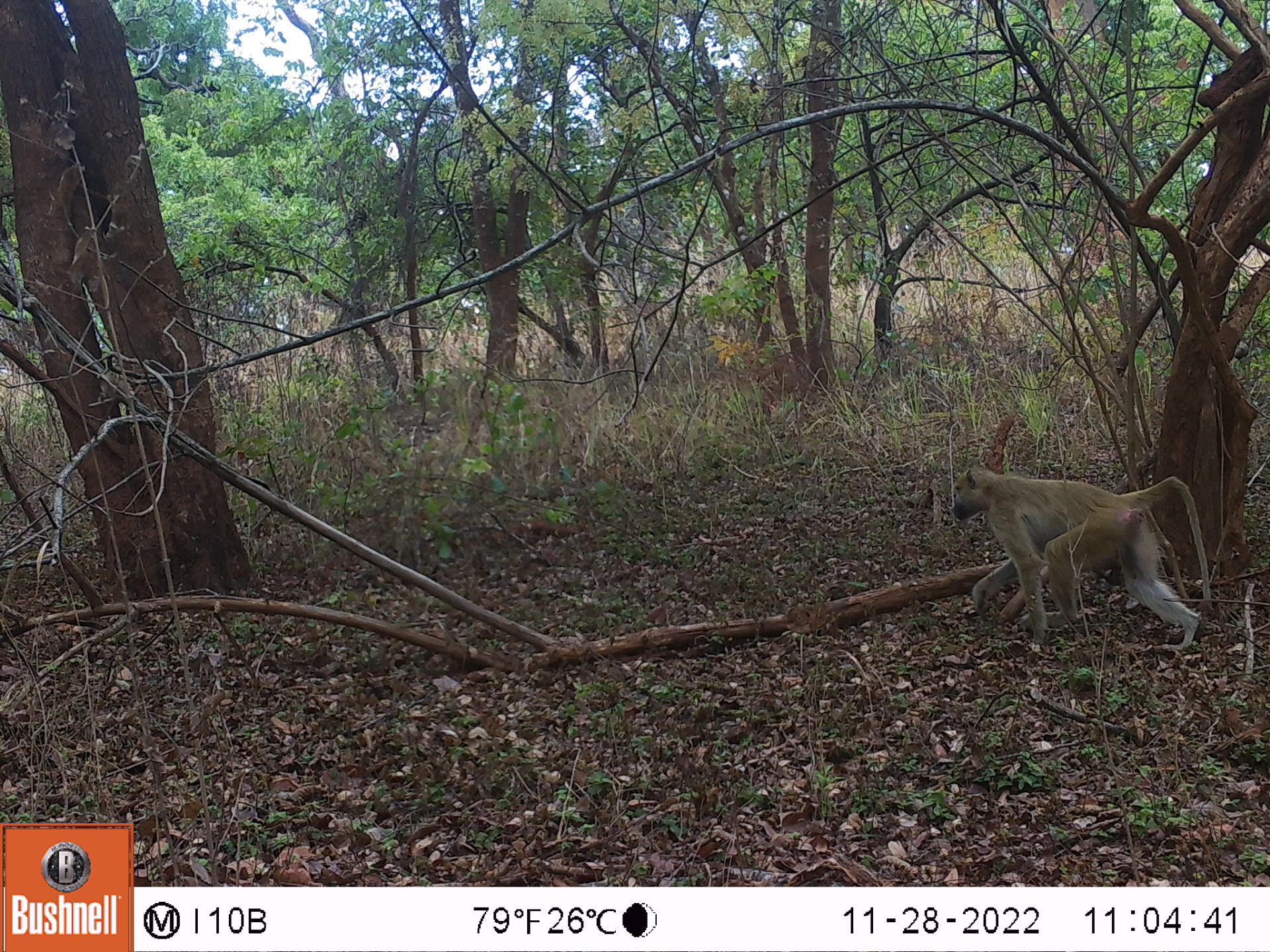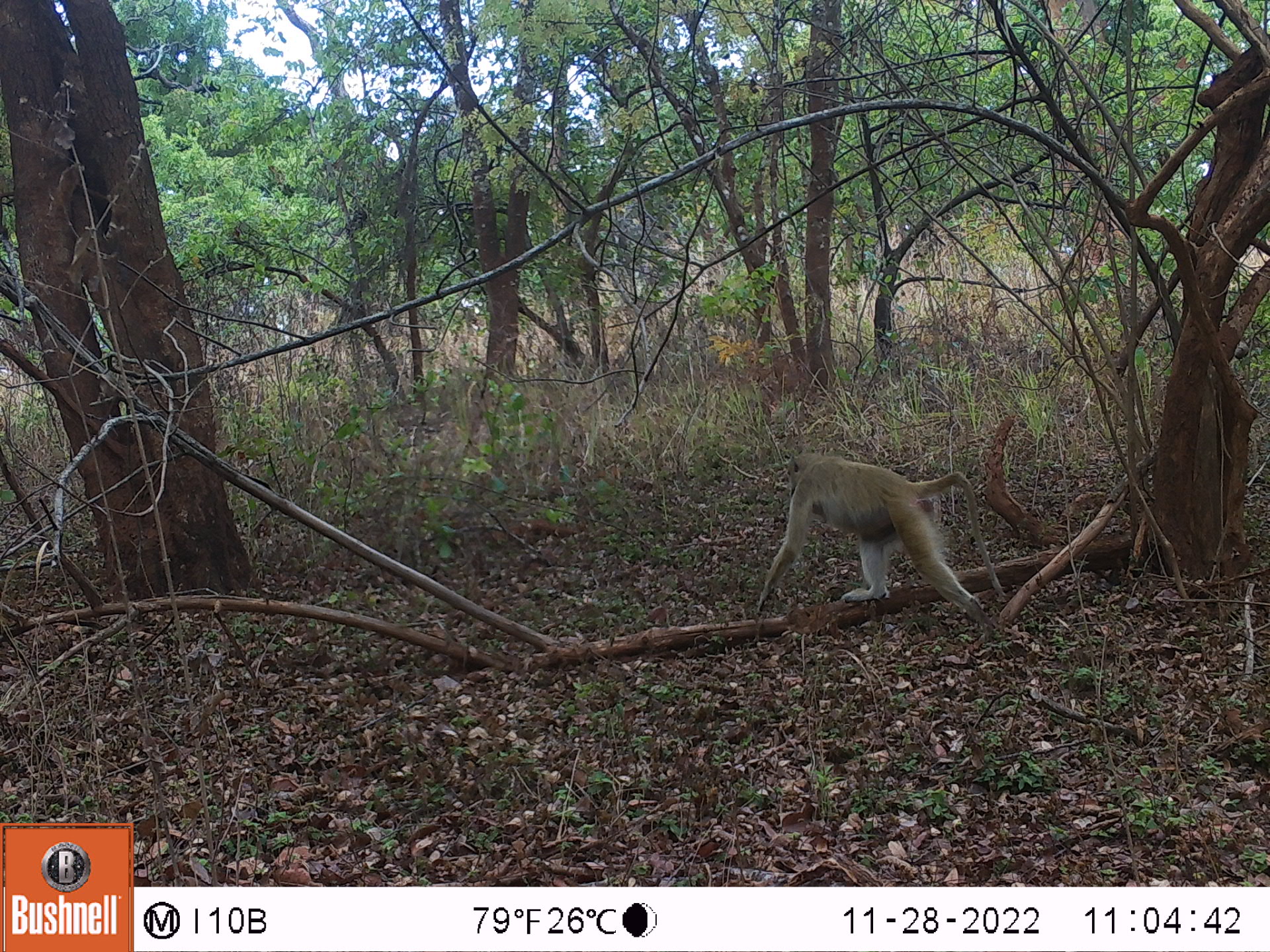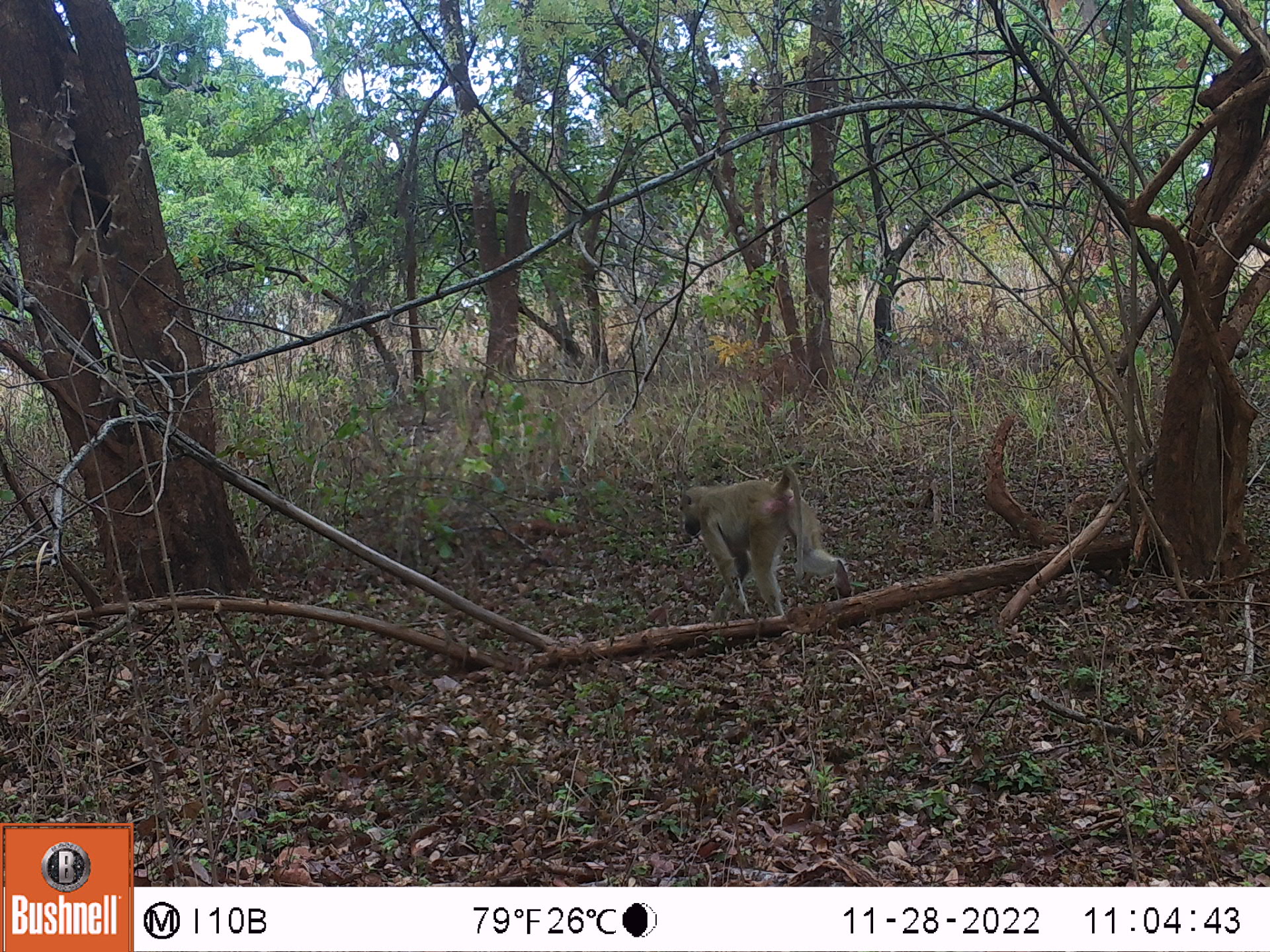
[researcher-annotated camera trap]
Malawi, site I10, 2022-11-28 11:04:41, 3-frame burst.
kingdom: Animalia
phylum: Chordata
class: Mammalia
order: Primates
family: Cercopithecidae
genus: Papio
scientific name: Papio cynocephalus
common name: yellow baboon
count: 1